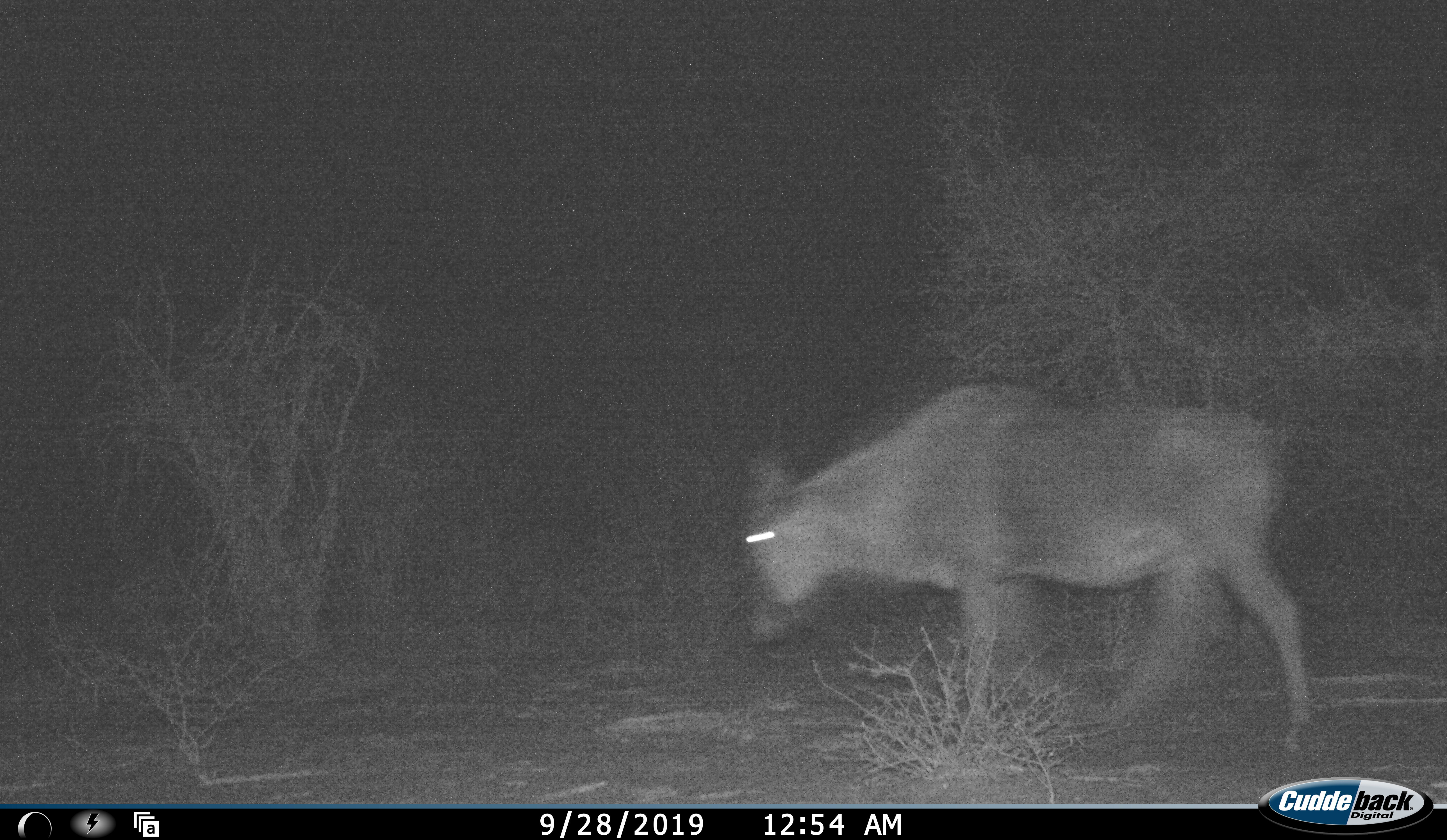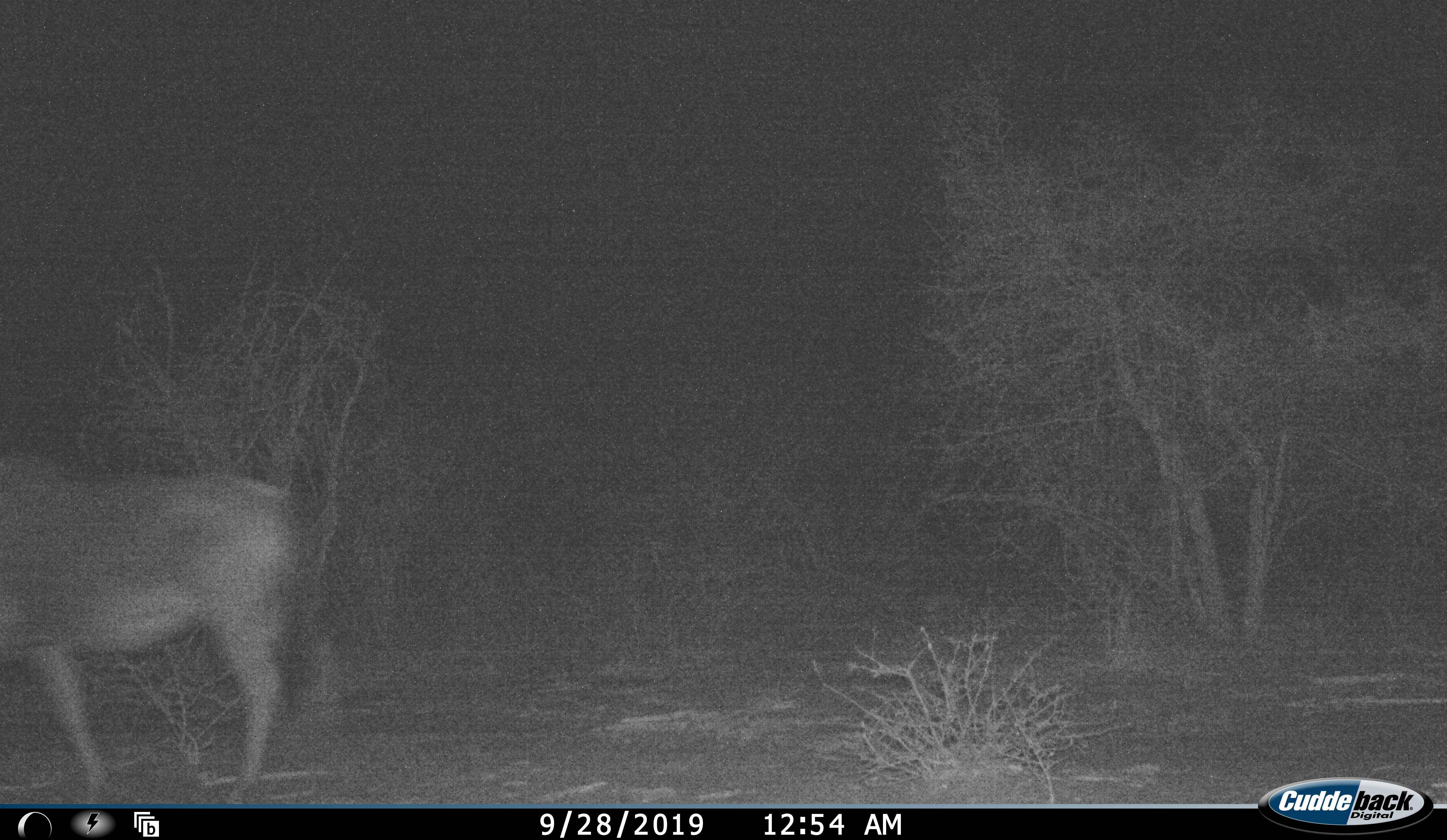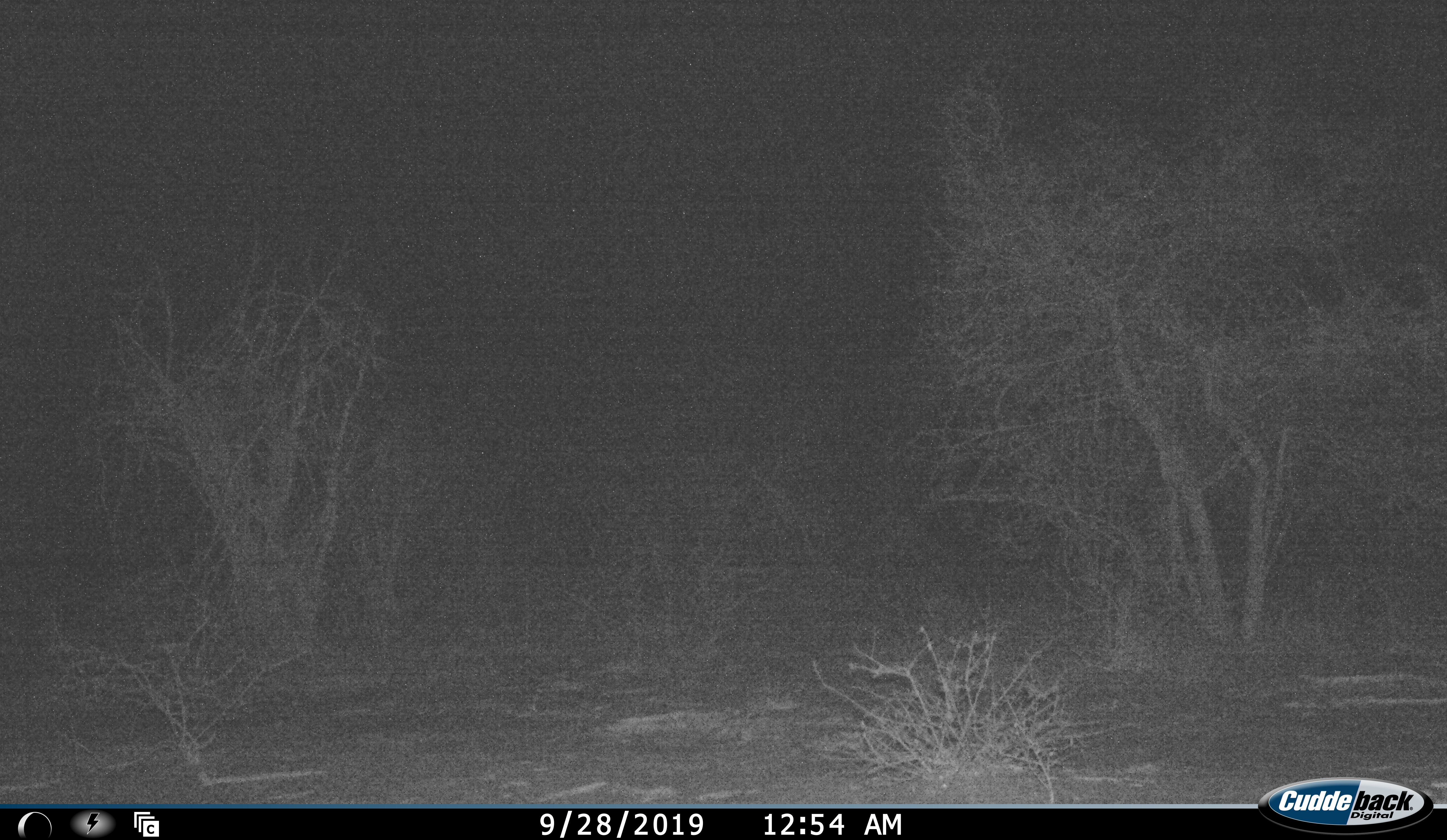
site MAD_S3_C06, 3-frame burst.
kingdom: Animalia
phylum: Chordata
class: Mammalia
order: Artiodactyla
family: Bovidae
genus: Connochaetes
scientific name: Connochaetes taurinus taurinus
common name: blue wildebeest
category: wildebeestblue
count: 1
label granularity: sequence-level